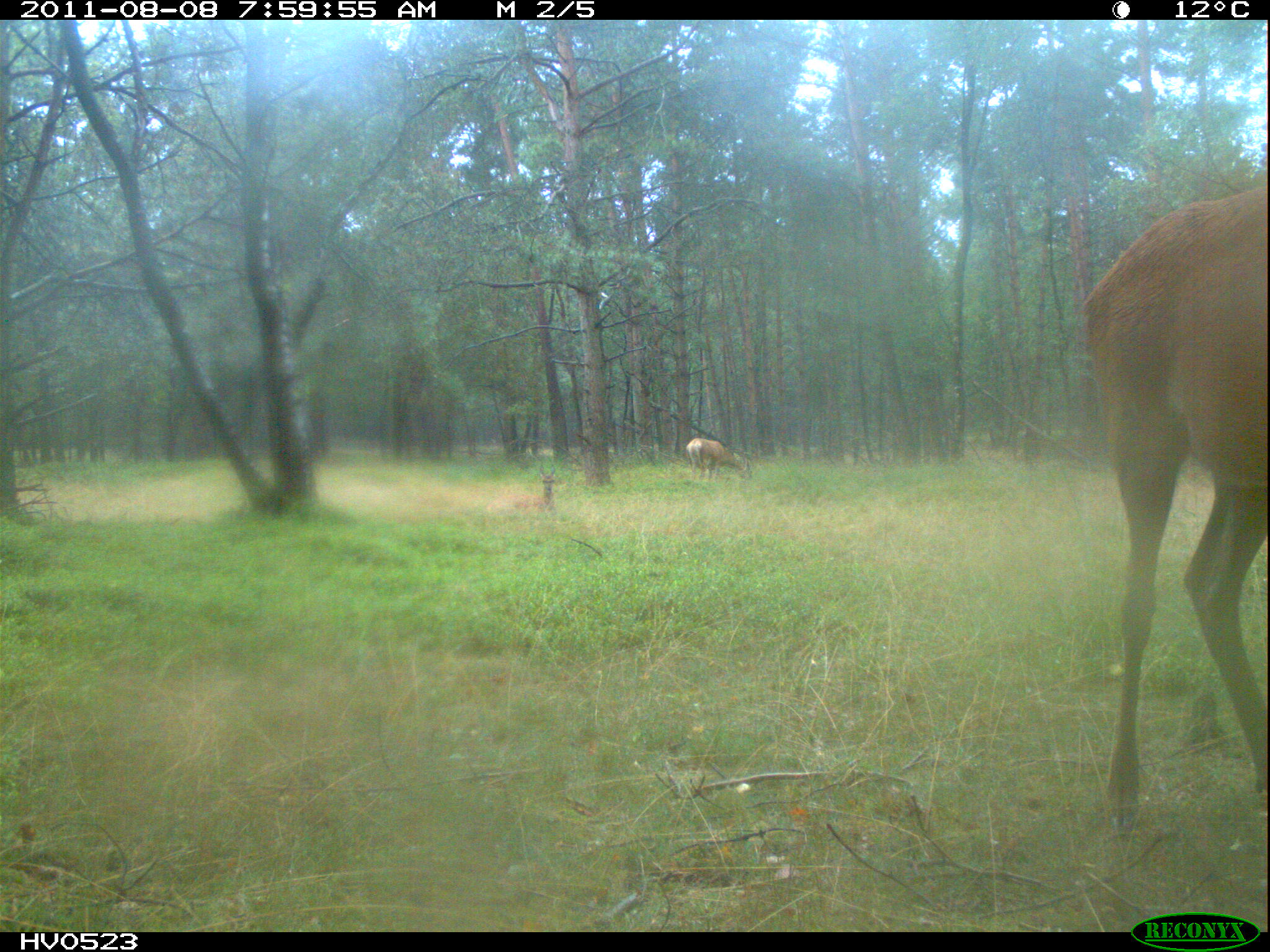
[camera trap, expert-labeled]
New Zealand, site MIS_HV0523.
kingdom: Animalia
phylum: Chordata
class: Mammalia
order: Artiodactyla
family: Cervidae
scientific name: Cervidae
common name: deer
Deer (Cervidae).